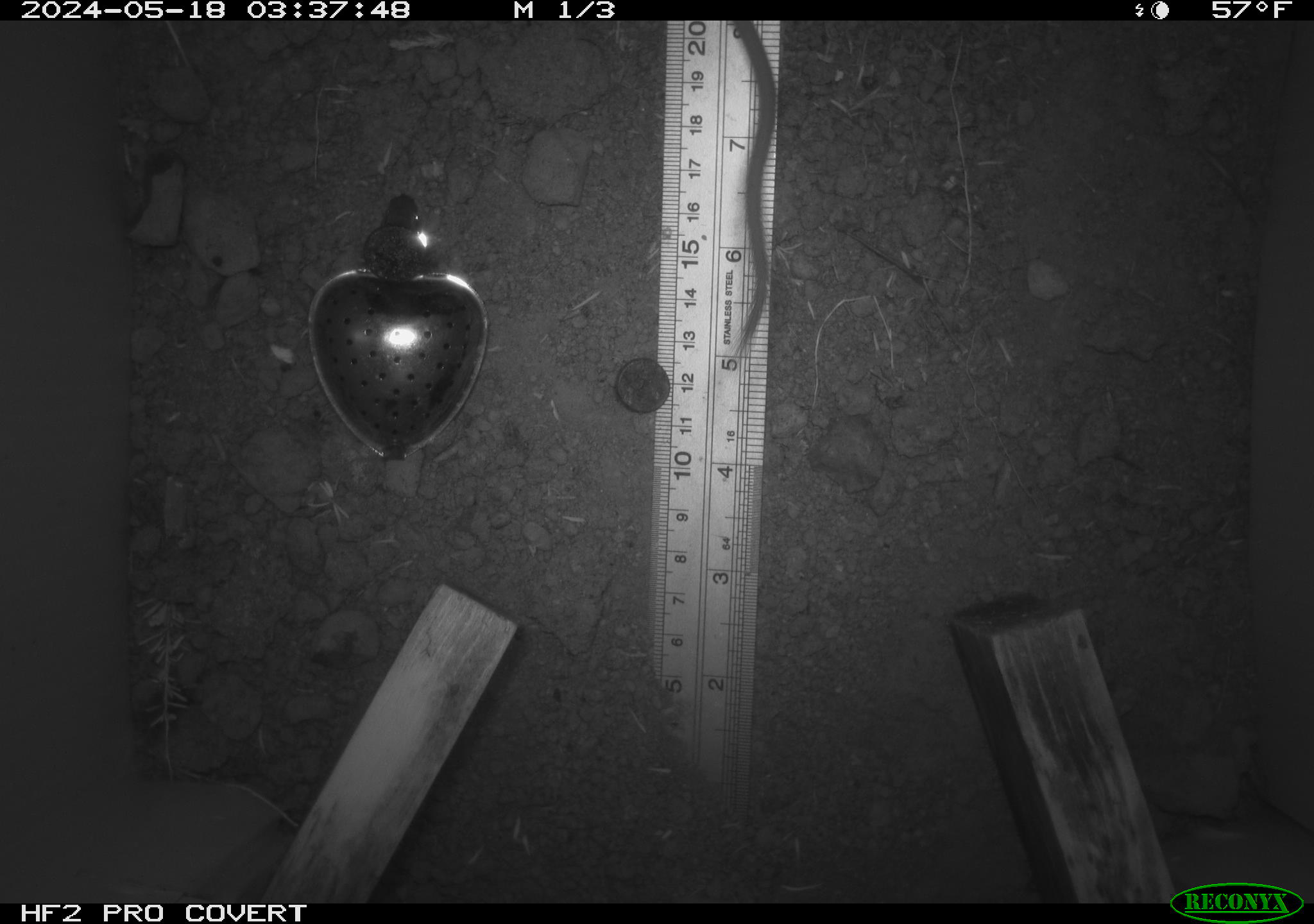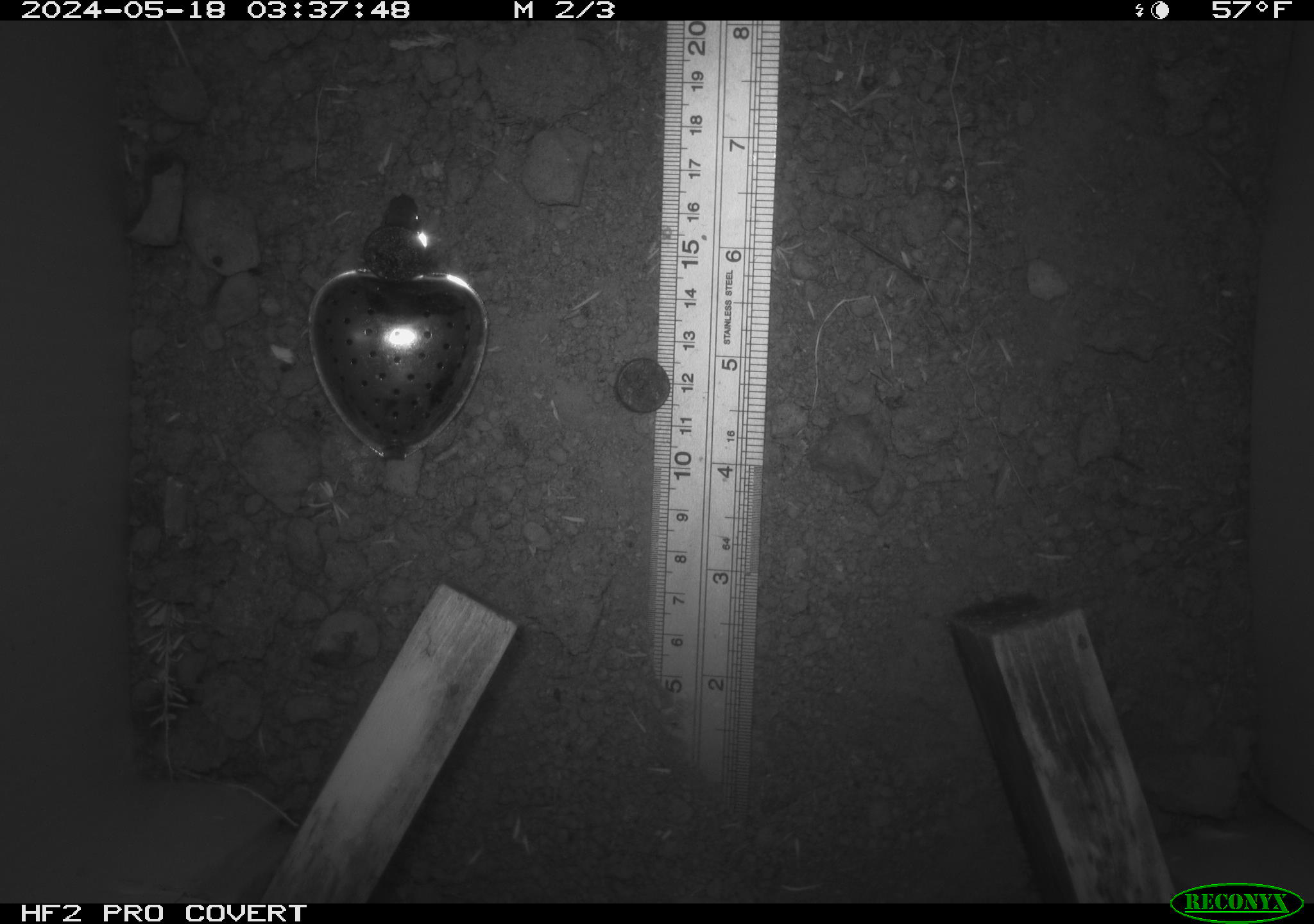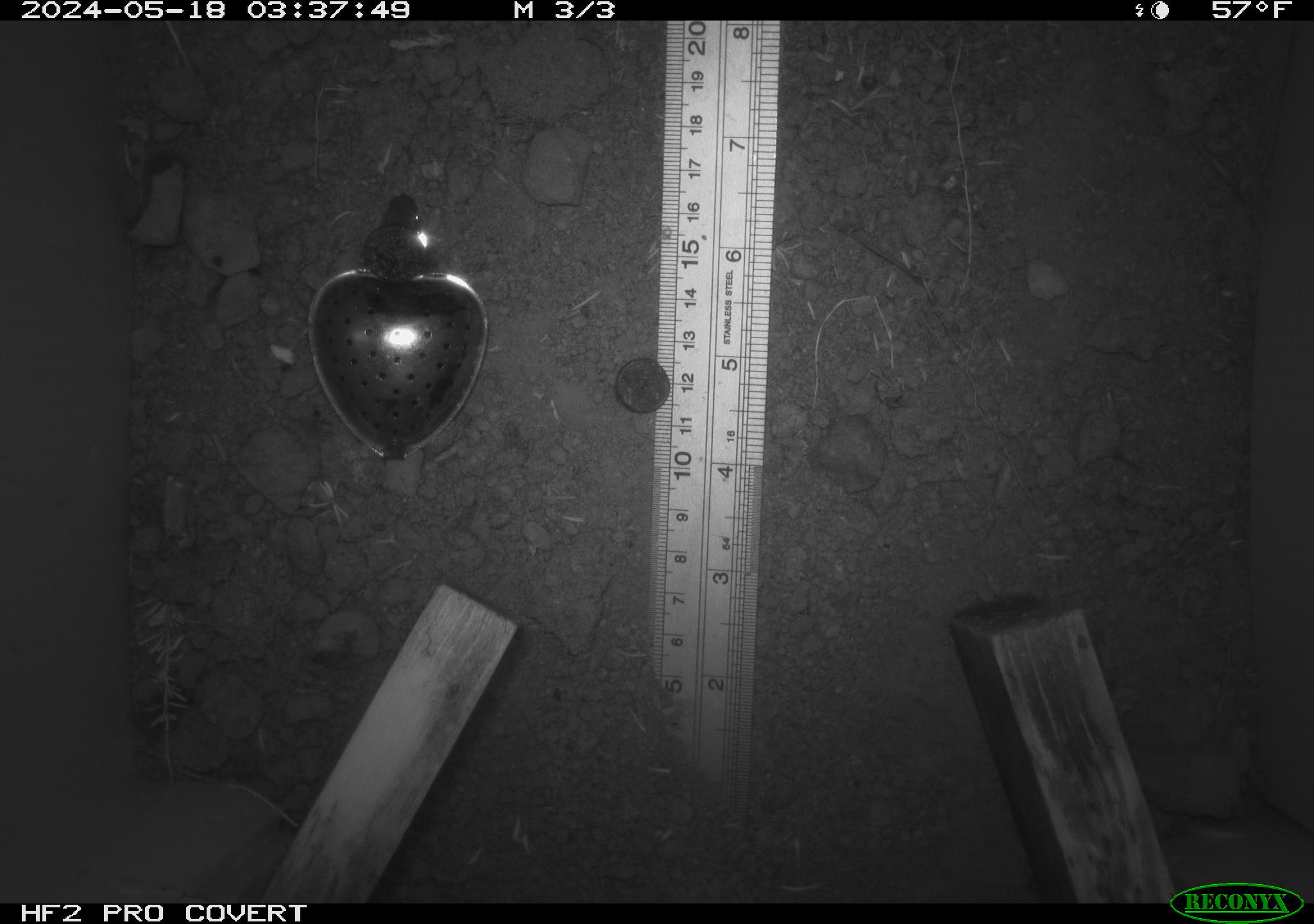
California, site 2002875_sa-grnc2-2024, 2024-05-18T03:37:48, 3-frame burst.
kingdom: Animalia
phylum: Chordata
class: Mammalia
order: Rodentia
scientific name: Rodentia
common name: rodent